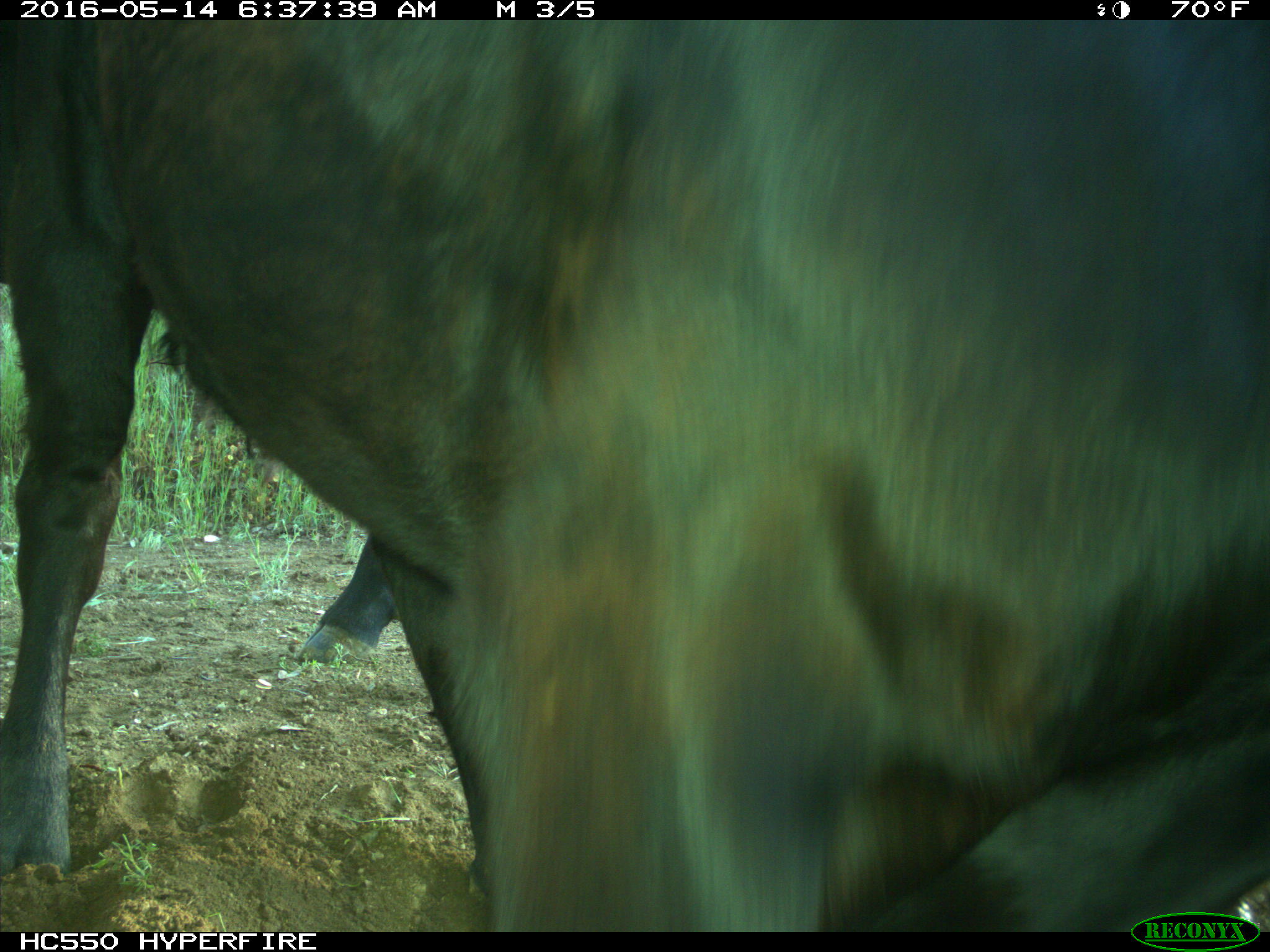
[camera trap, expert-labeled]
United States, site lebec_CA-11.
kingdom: Animalia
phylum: Chordata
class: Mammalia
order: Artiodactyla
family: Bovidae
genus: Bos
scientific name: Bos taurus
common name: domestic cow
Bos taurus (domestic cow).